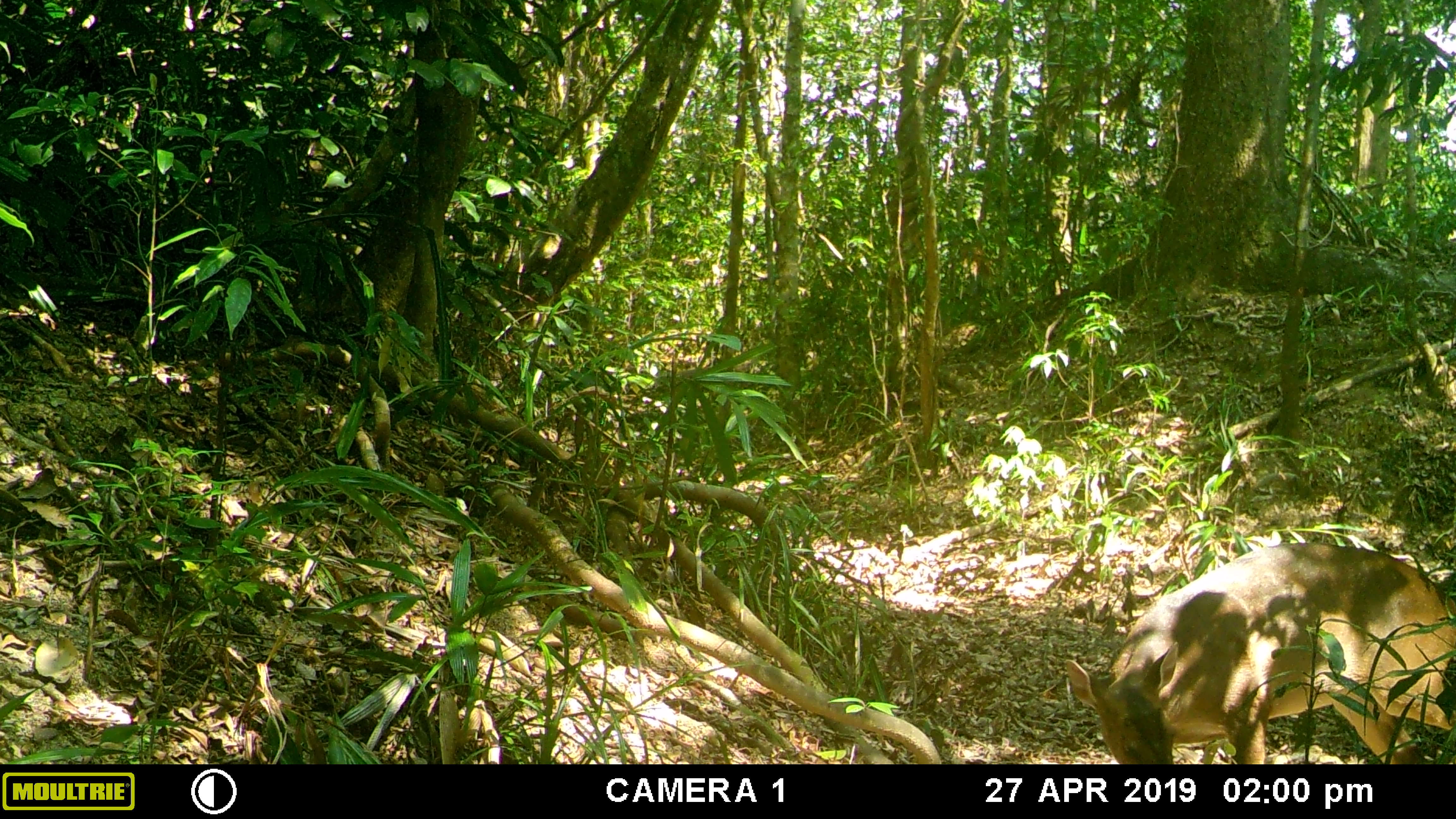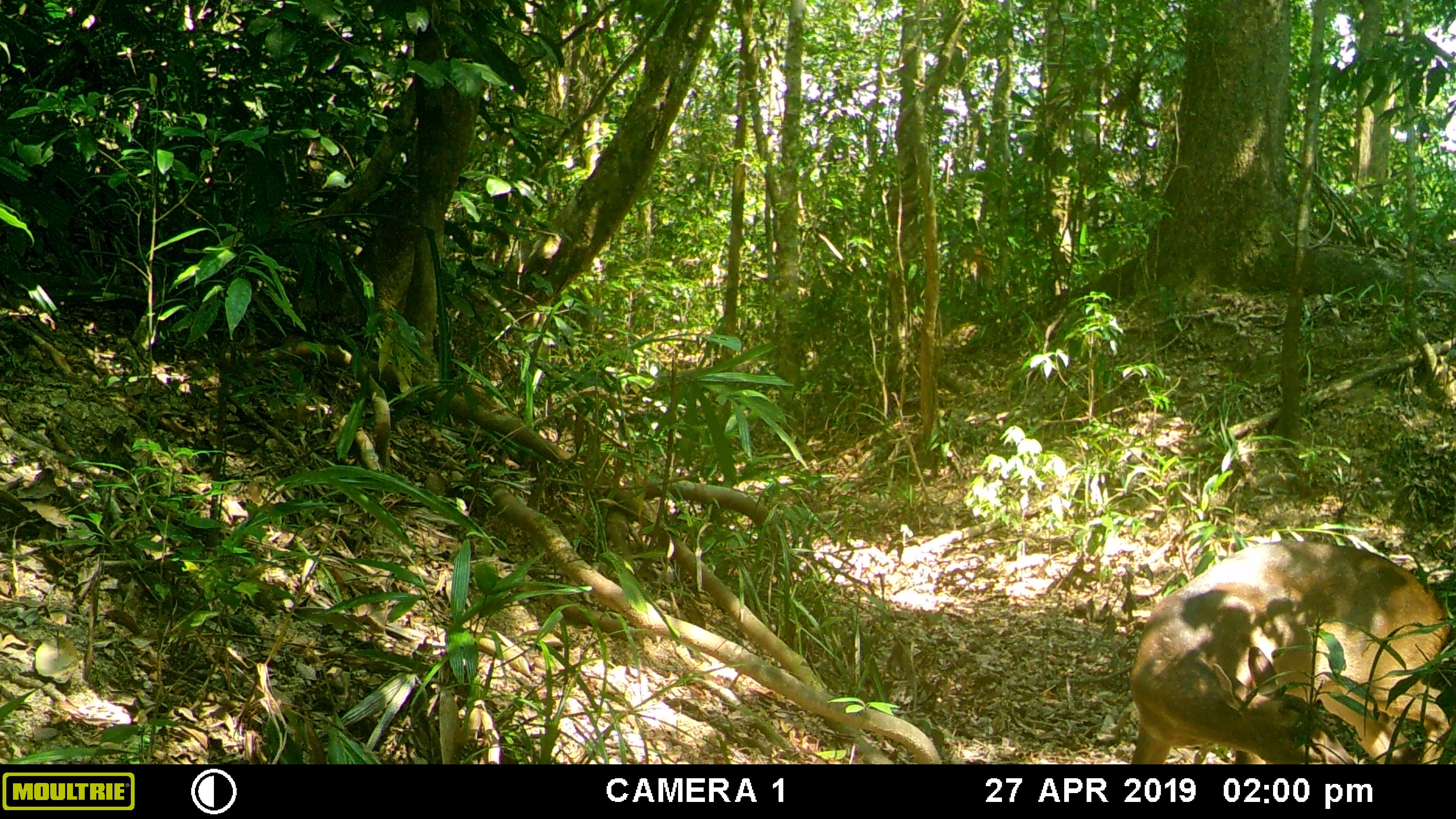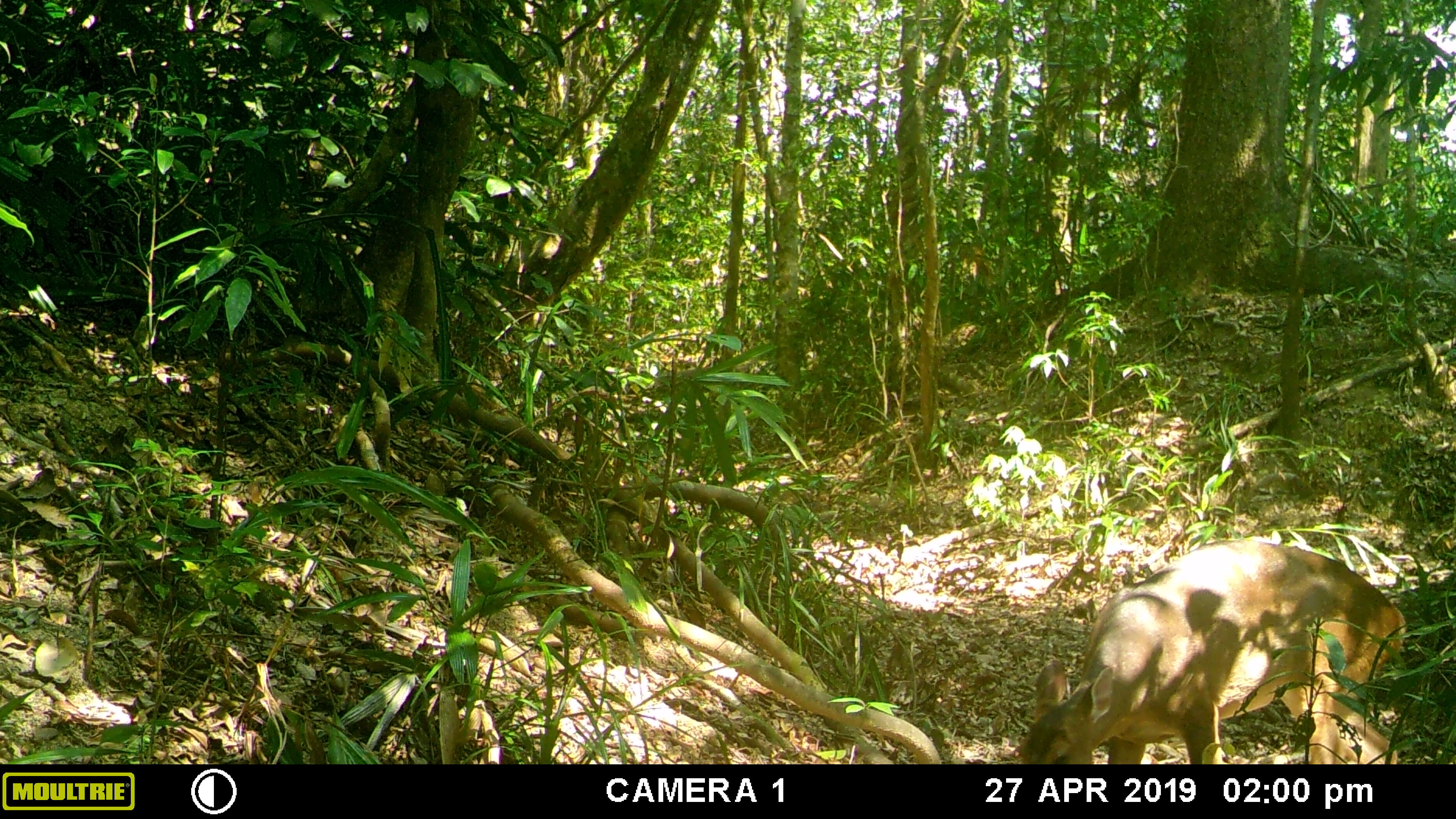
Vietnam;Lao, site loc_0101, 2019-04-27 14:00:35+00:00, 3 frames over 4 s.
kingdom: Animalia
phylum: Chordata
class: Mammalia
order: Artiodactyla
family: Cervidae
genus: Muntiacus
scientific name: Muntiacus vuquangensis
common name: large-antlered muntjac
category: large antlered muntjac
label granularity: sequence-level